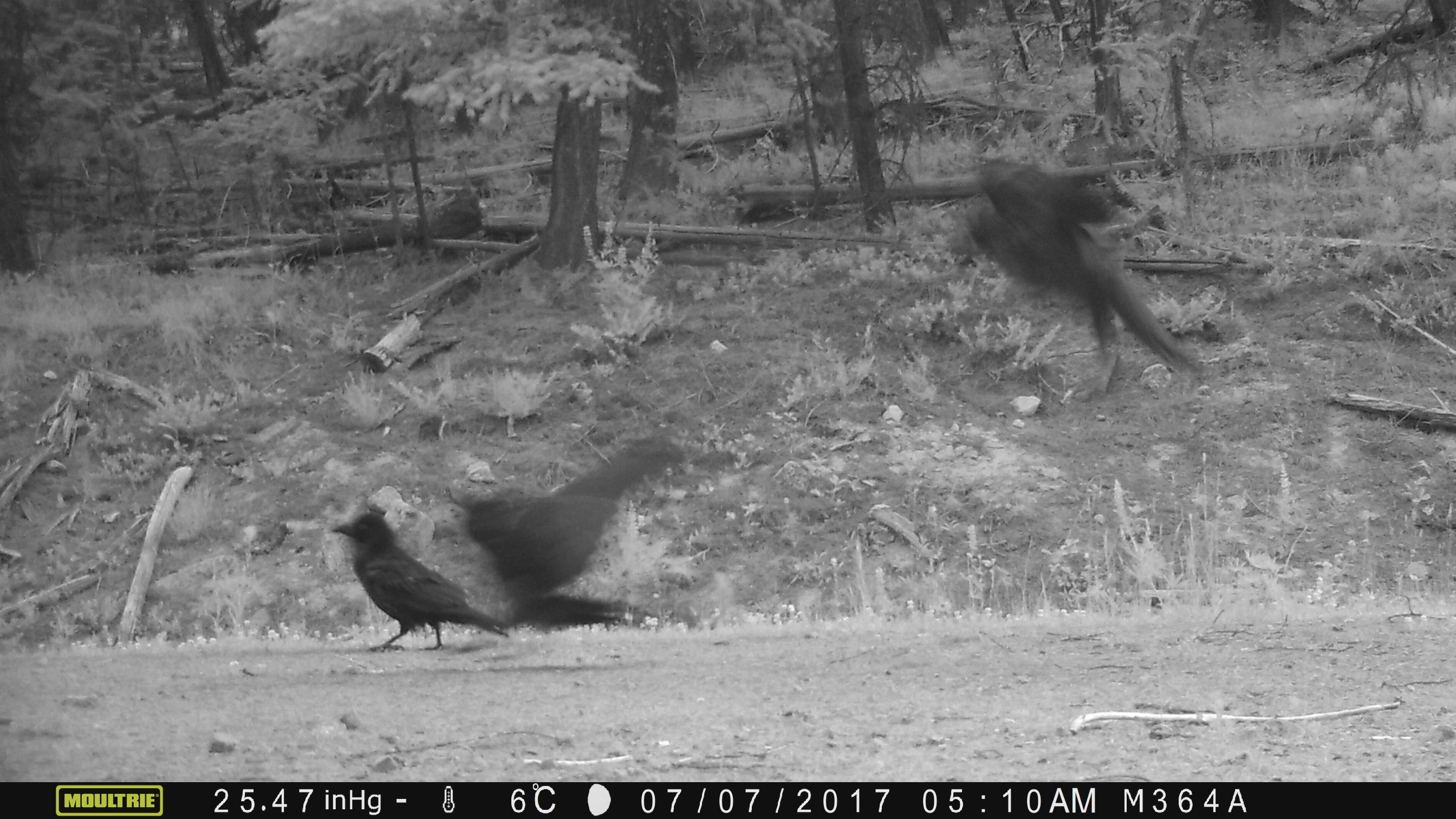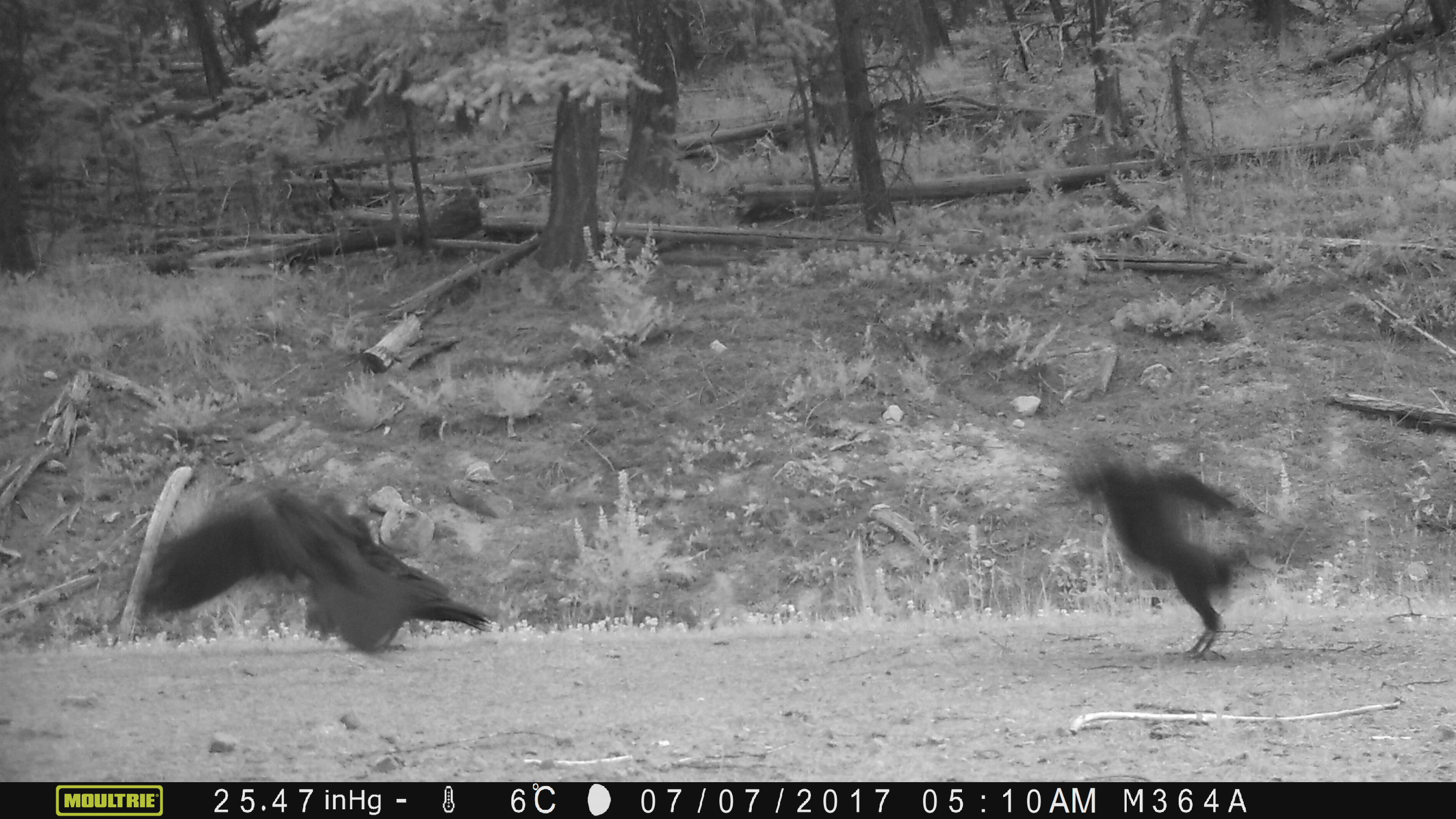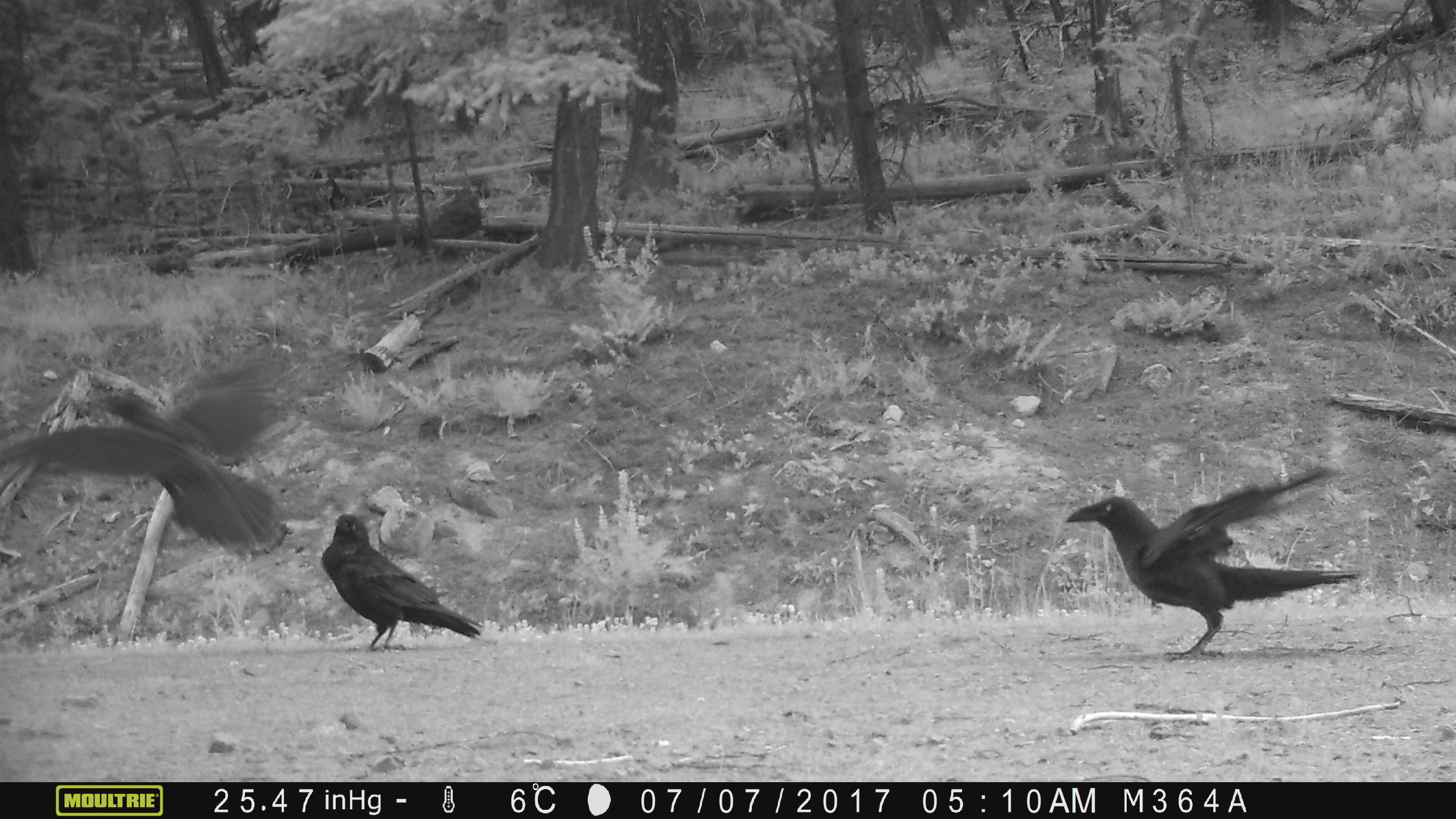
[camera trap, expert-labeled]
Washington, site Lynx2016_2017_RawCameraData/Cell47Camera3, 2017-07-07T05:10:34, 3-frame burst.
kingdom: Animalia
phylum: Chordata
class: Aves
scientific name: Aves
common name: birds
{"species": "Aves (birds)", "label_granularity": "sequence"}